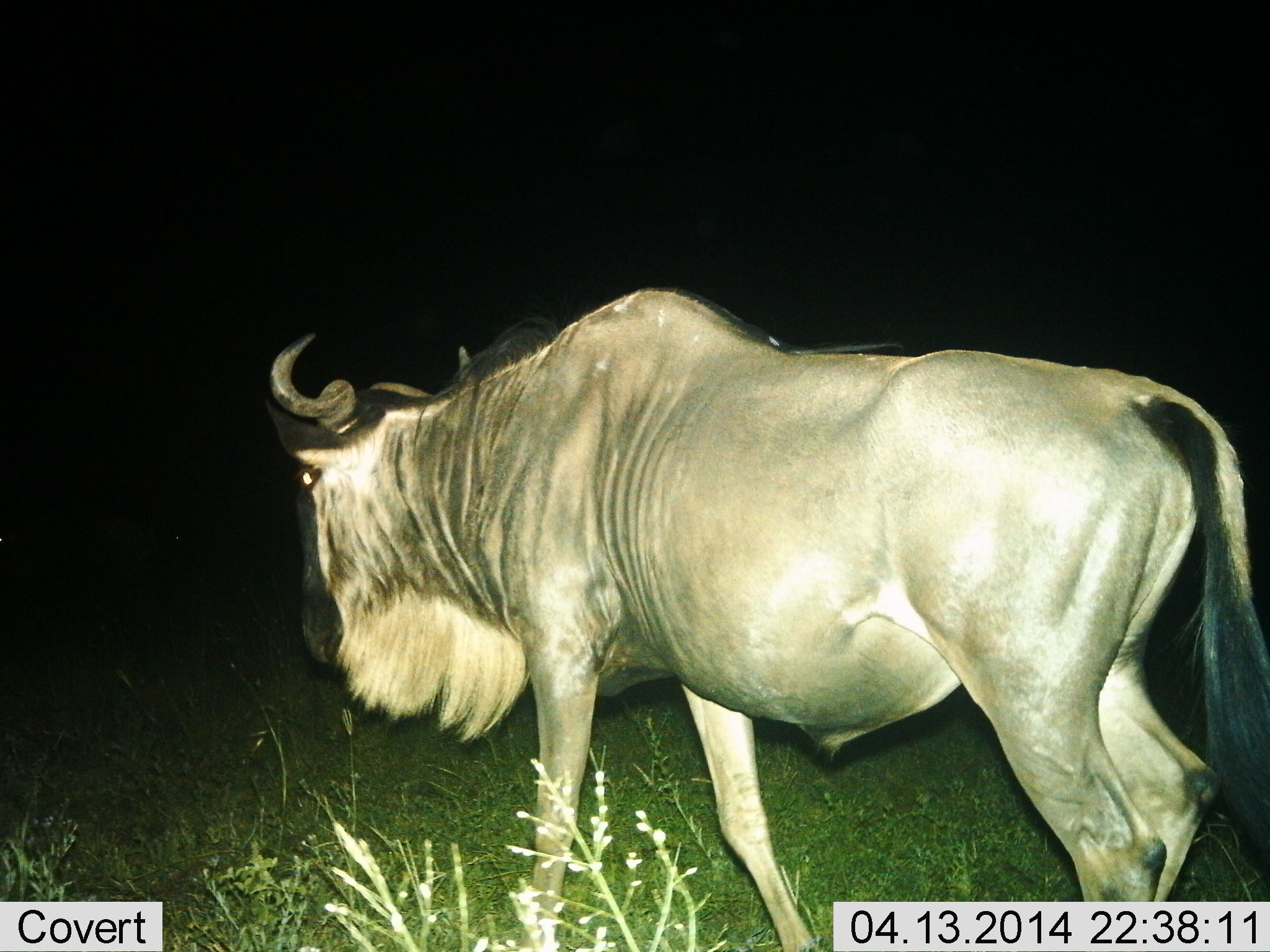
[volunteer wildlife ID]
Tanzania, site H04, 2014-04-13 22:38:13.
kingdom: Animalia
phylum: Chordata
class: Mammalia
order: Artiodactyla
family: Bovidae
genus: Connochaetes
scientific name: Connochaetes taurinus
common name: blue wildebeest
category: wildebeest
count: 1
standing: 50%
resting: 0%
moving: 50%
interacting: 0%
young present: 0%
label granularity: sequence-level